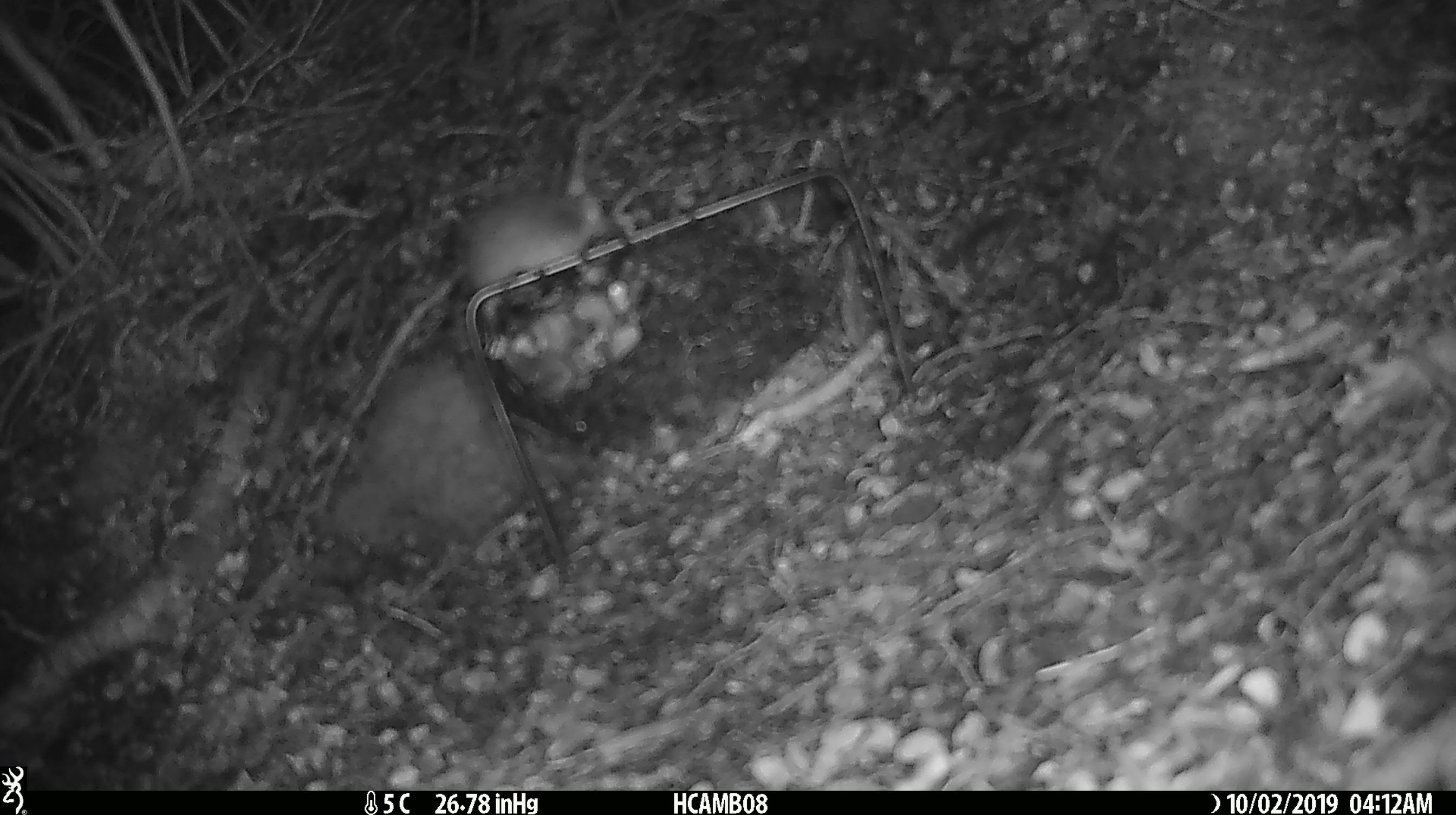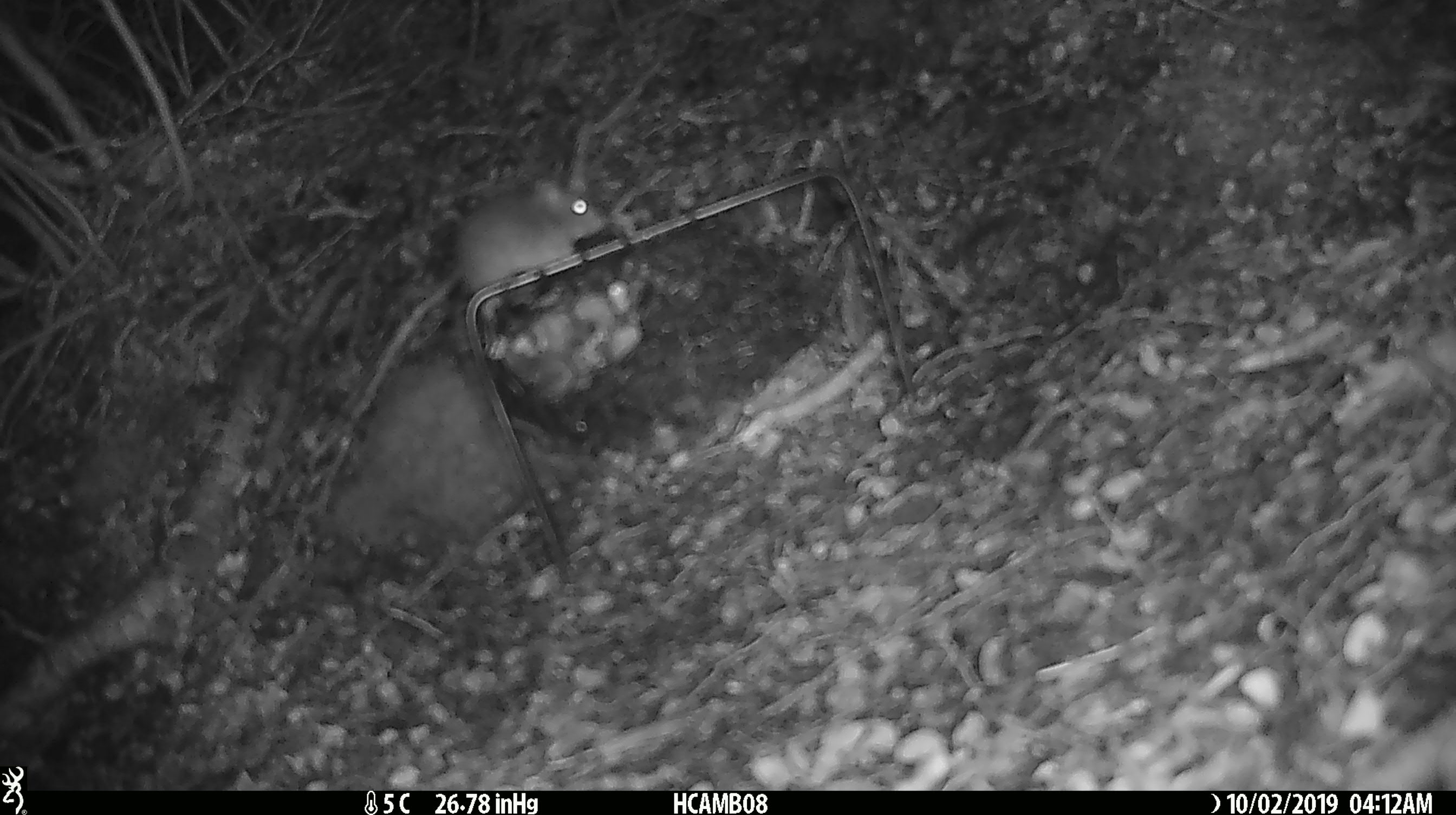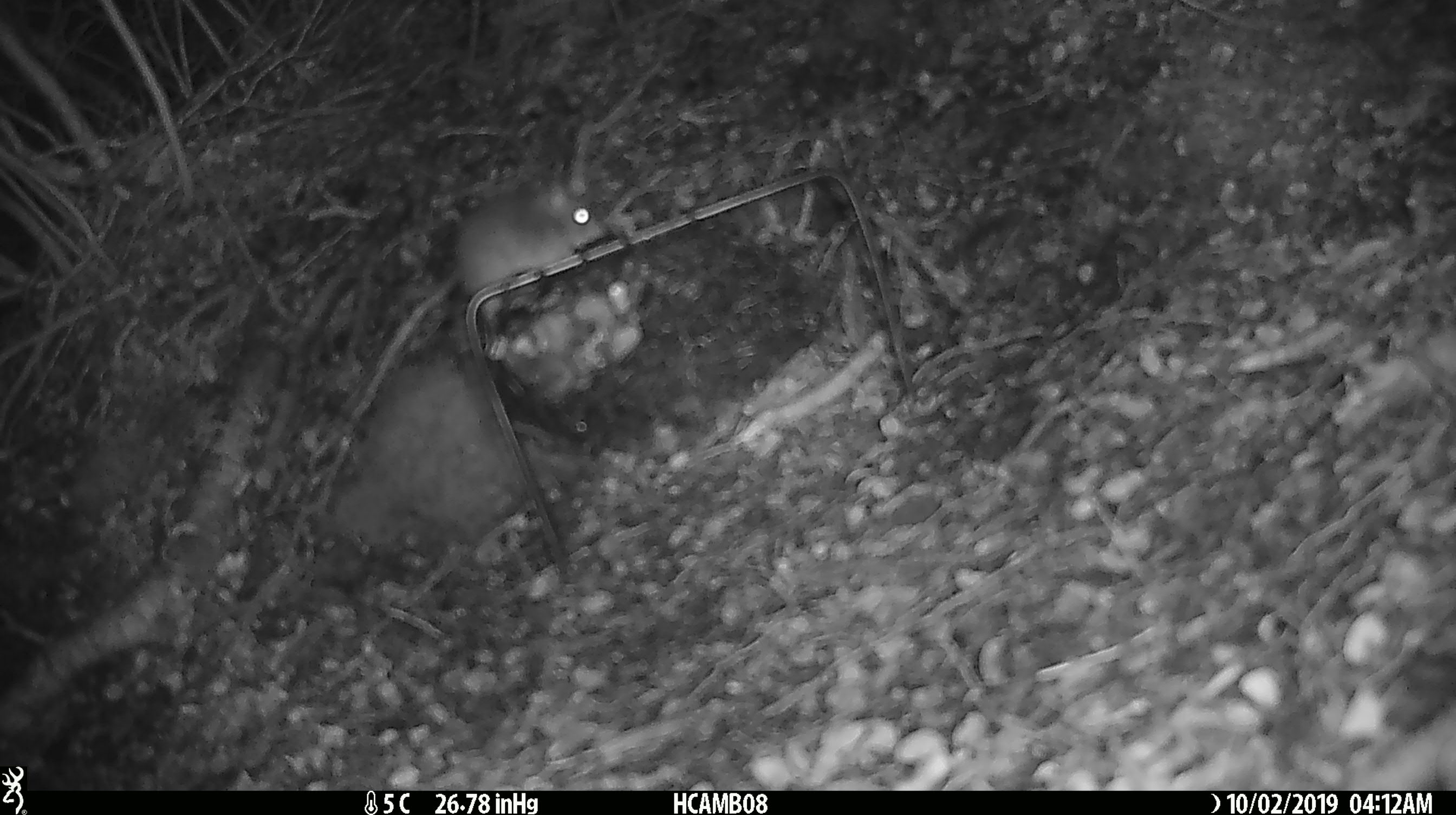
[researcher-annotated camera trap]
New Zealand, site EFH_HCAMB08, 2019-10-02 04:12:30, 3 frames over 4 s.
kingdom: Animalia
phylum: Chordata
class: Mammalia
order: Rodentia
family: Muridae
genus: Mus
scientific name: Mus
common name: mouse